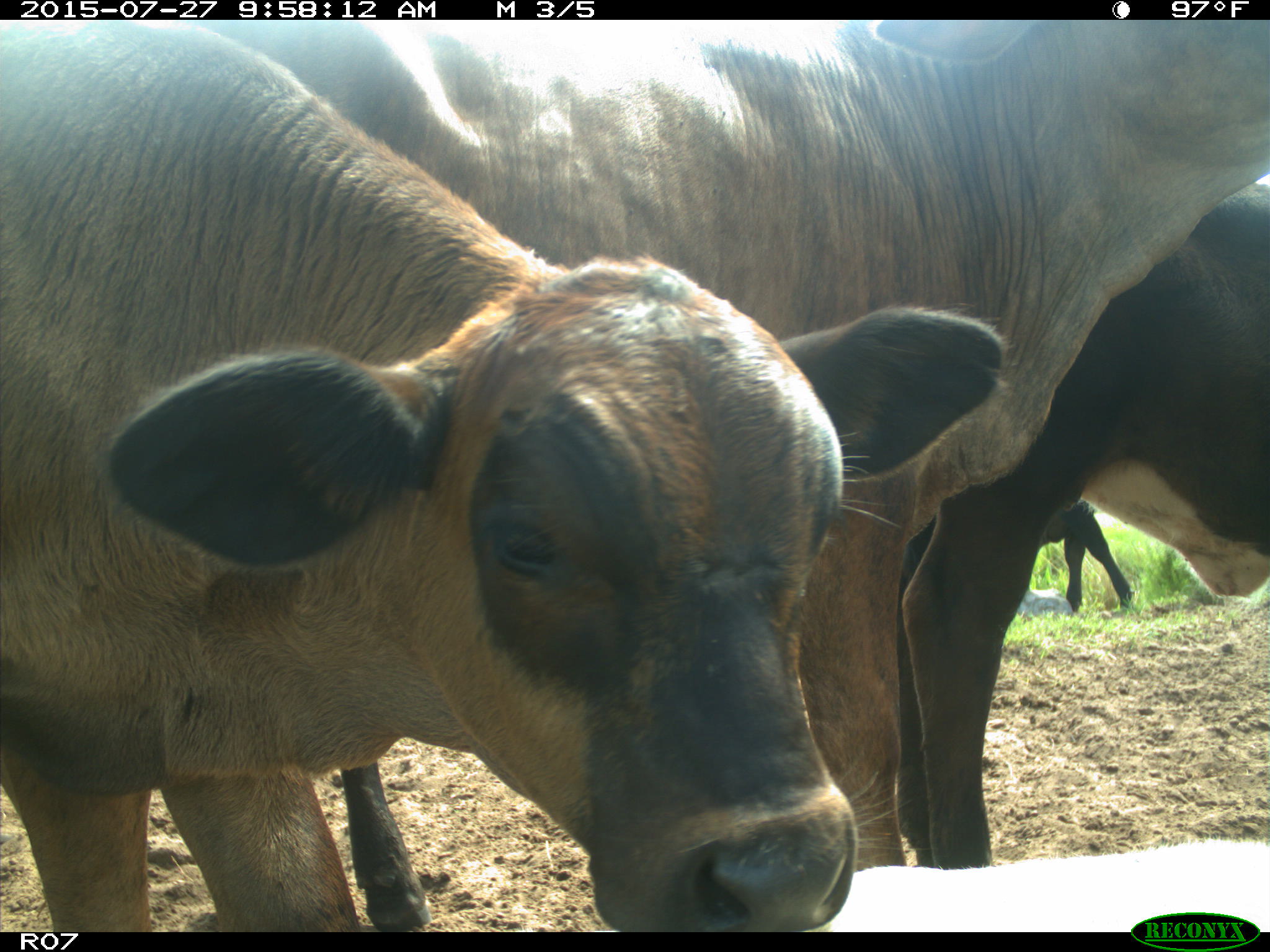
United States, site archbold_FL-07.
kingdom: Animalia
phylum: Chordata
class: Mammalia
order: Artiodactyla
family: Bovidae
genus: Bos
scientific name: Bos taurus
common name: domestic cow